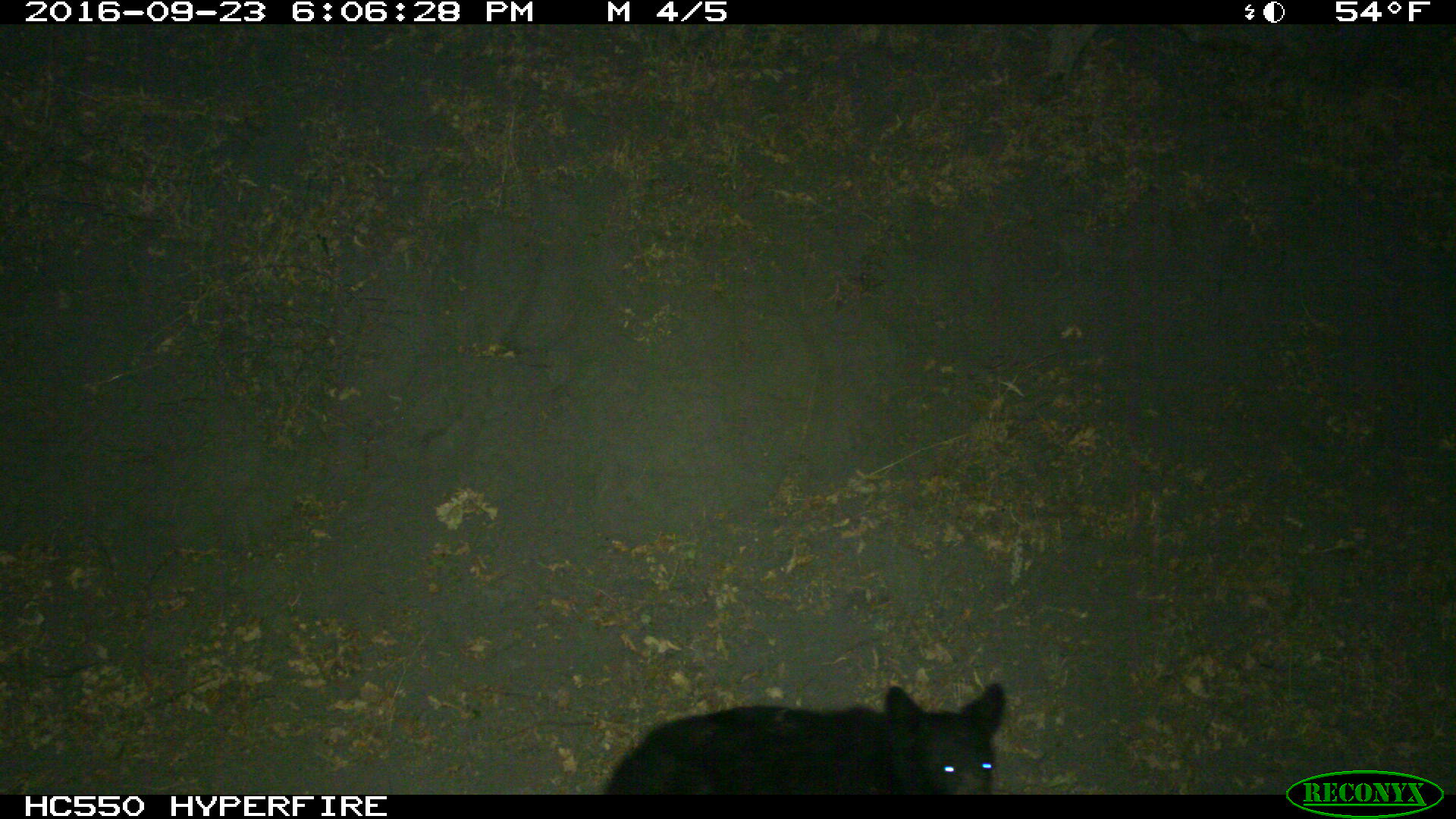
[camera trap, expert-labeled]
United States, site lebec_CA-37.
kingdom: Animalia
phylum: Chordata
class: Mammalia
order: Carnivora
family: Ursidae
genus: Ursus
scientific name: Ursus americanus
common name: american black bear